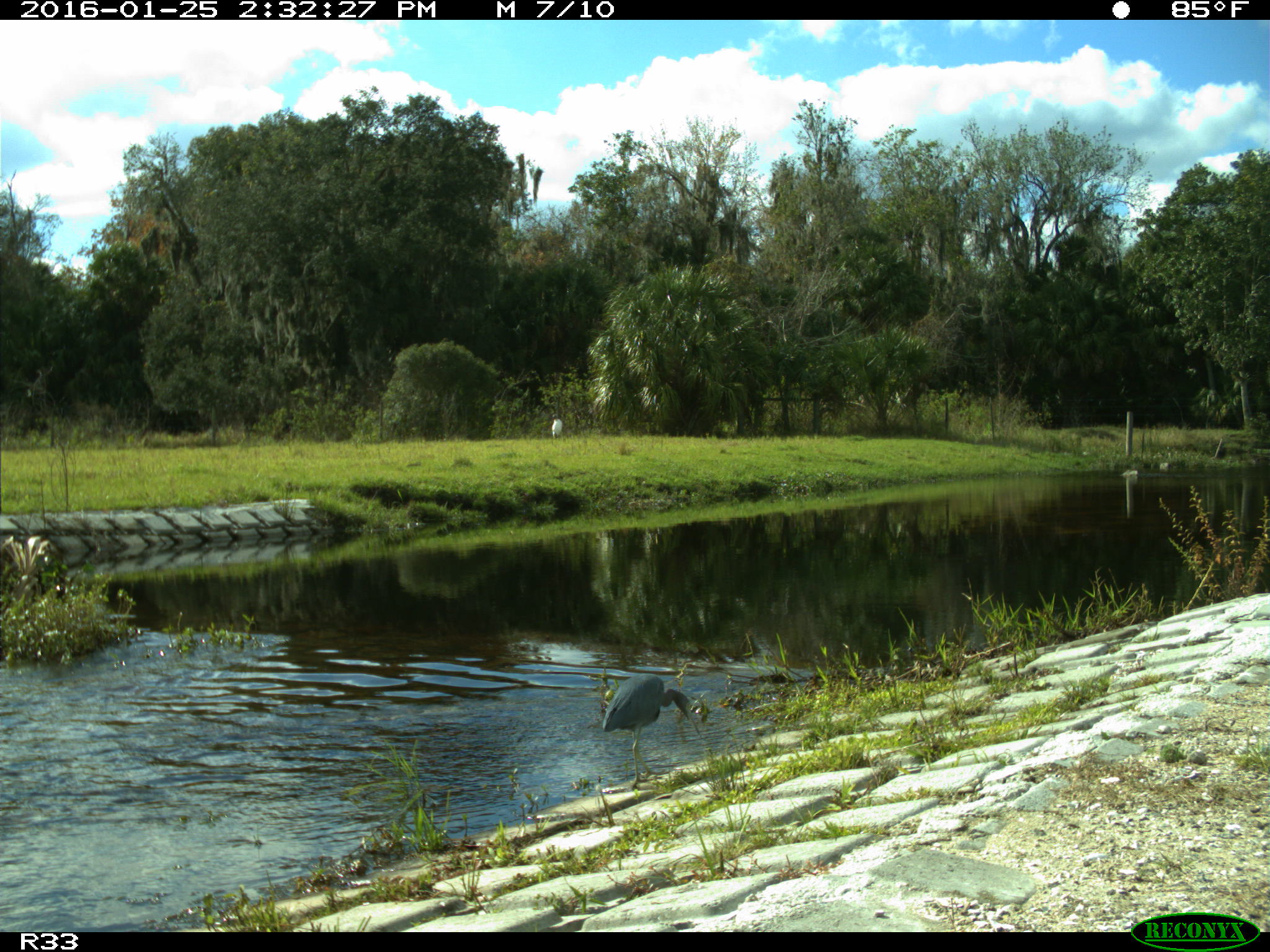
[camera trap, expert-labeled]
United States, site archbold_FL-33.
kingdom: Animalia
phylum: Chordata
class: Aves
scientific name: Aves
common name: birds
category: unidentified bird